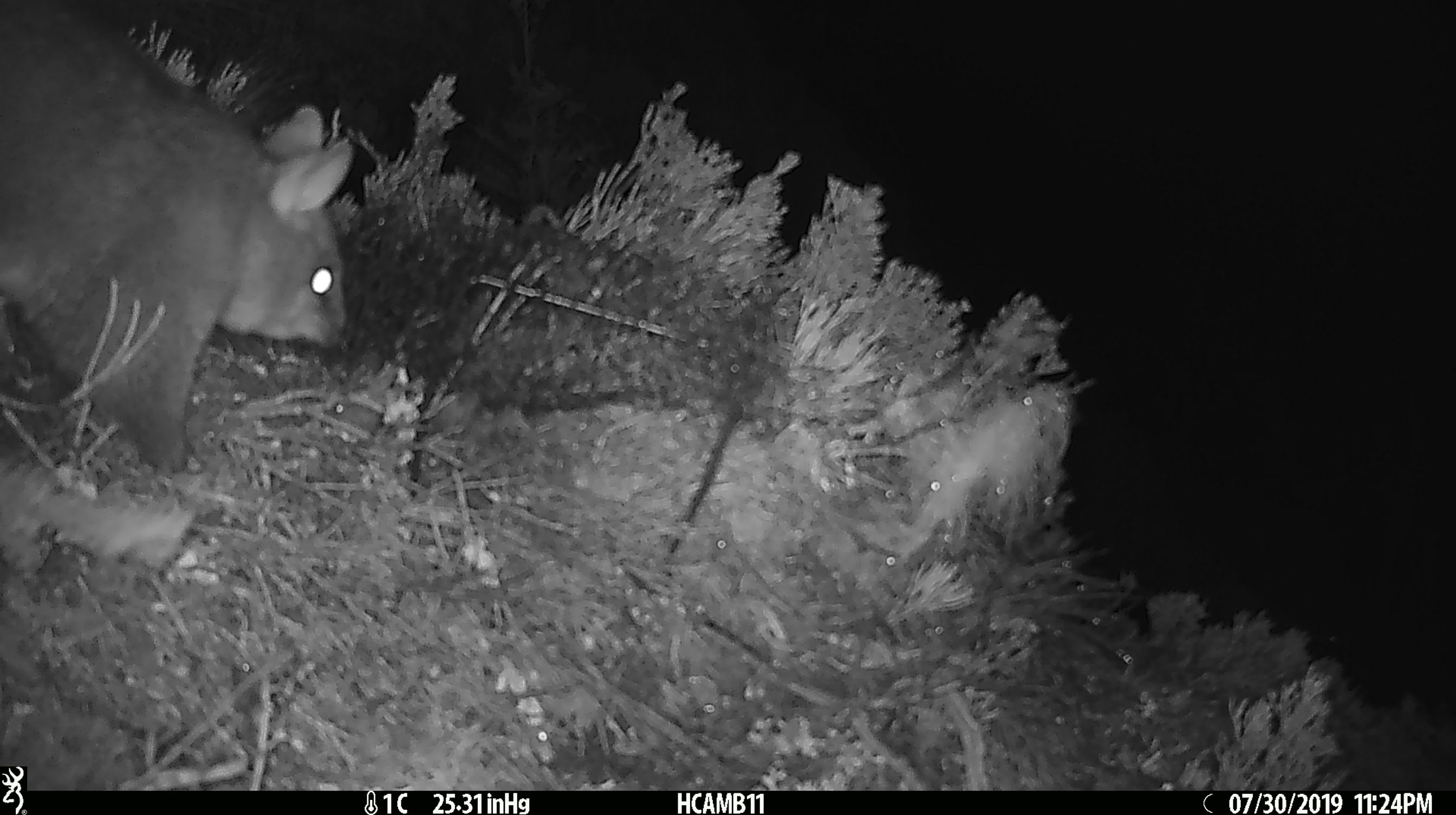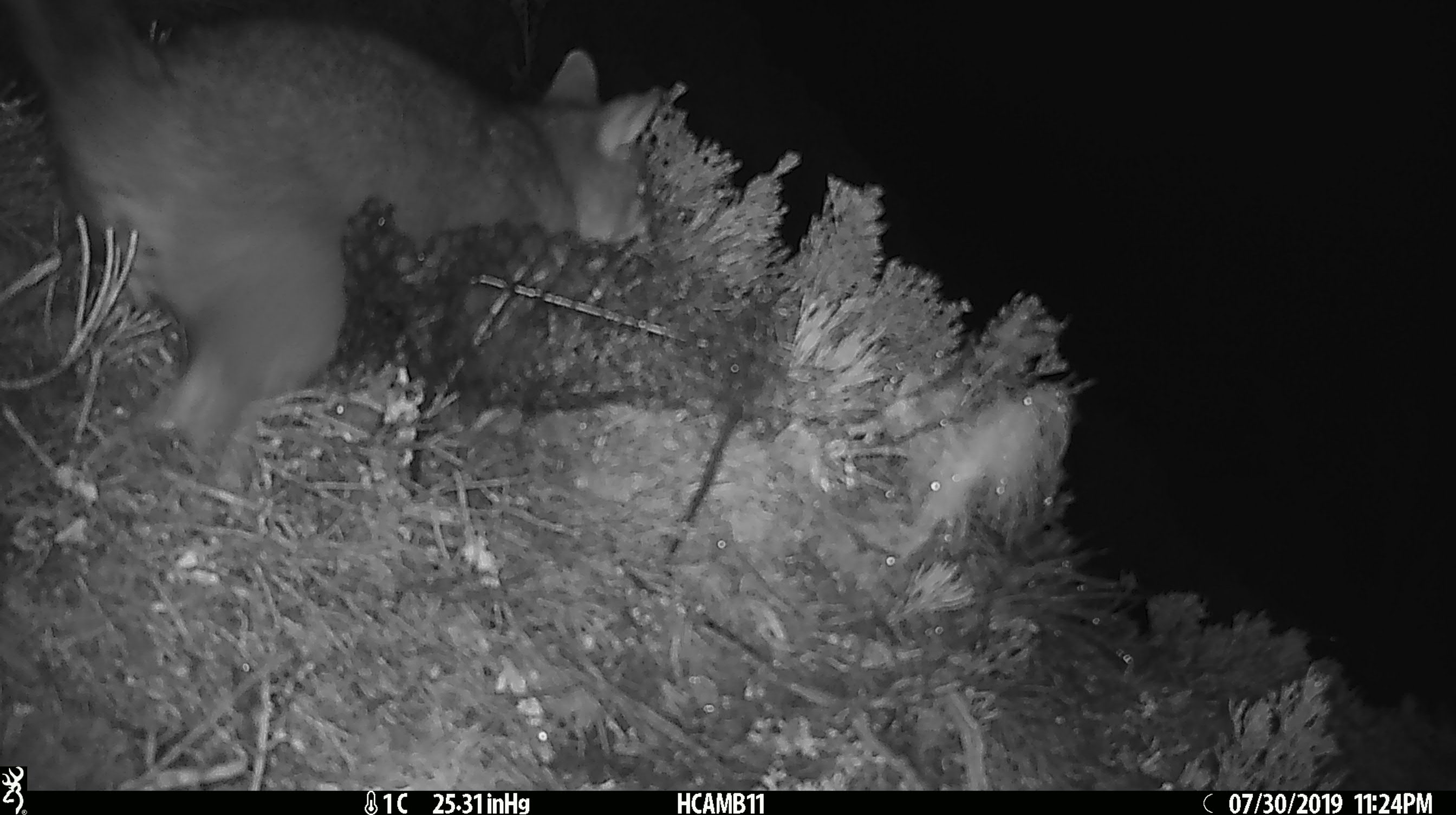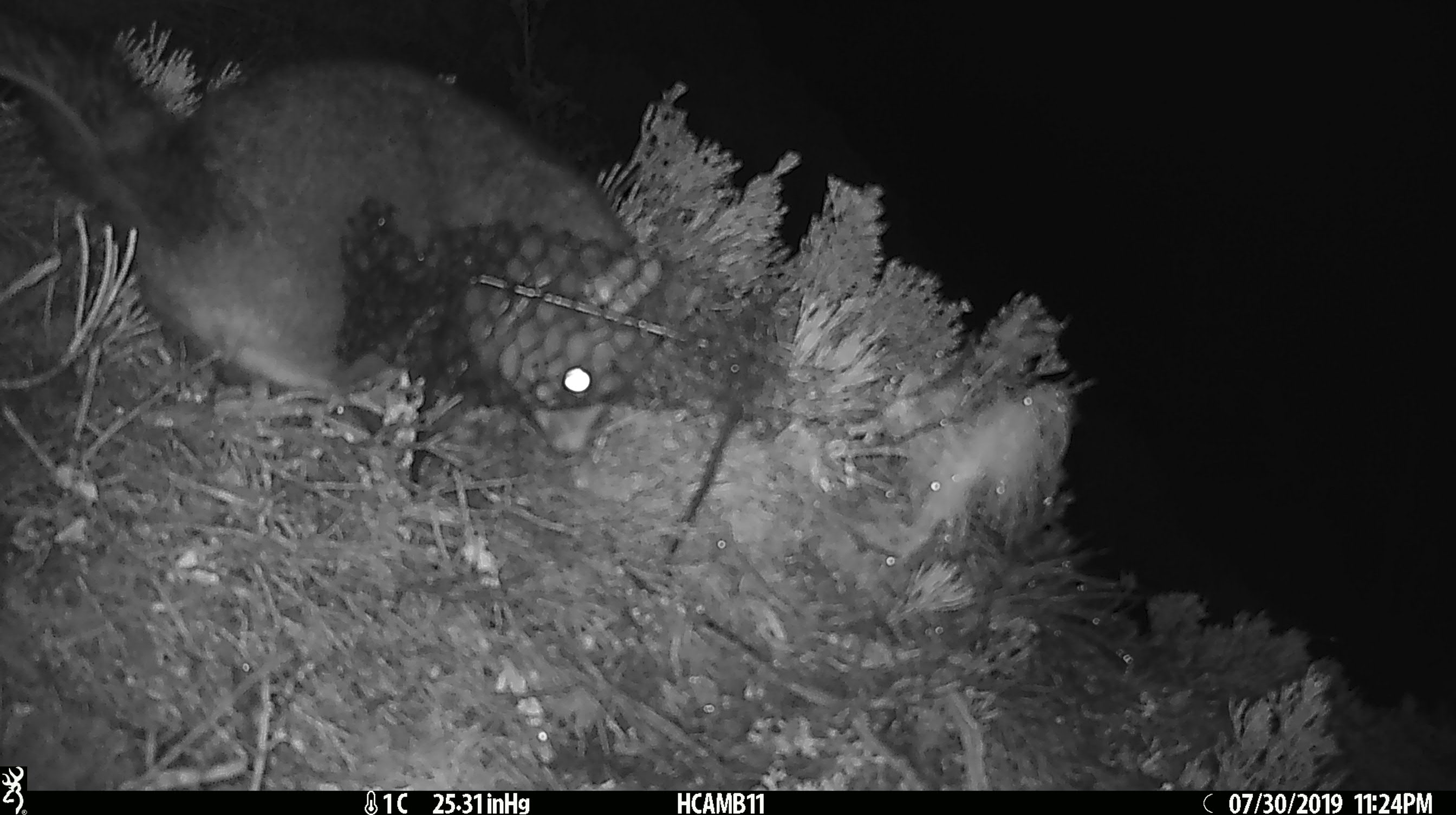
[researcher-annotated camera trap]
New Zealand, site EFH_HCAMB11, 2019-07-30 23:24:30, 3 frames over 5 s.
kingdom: Animalia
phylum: Chordata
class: Mammalia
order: Diprotodontia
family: Phalangeridae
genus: Trichosurus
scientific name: Trichosurus vulpecula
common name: common brushtail possum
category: possum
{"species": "possum (common brushtail possum) (Trichosurus vulpecula)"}